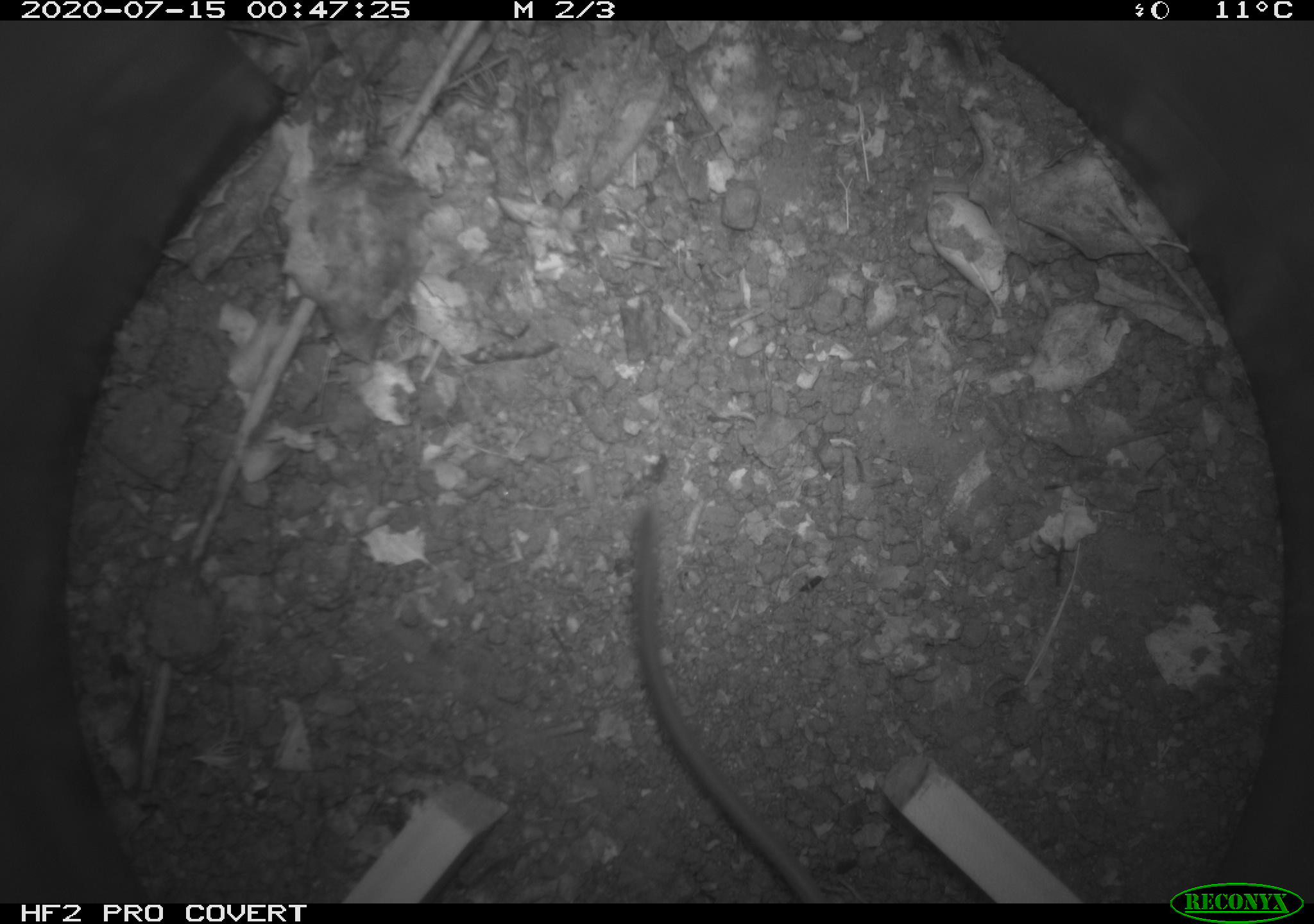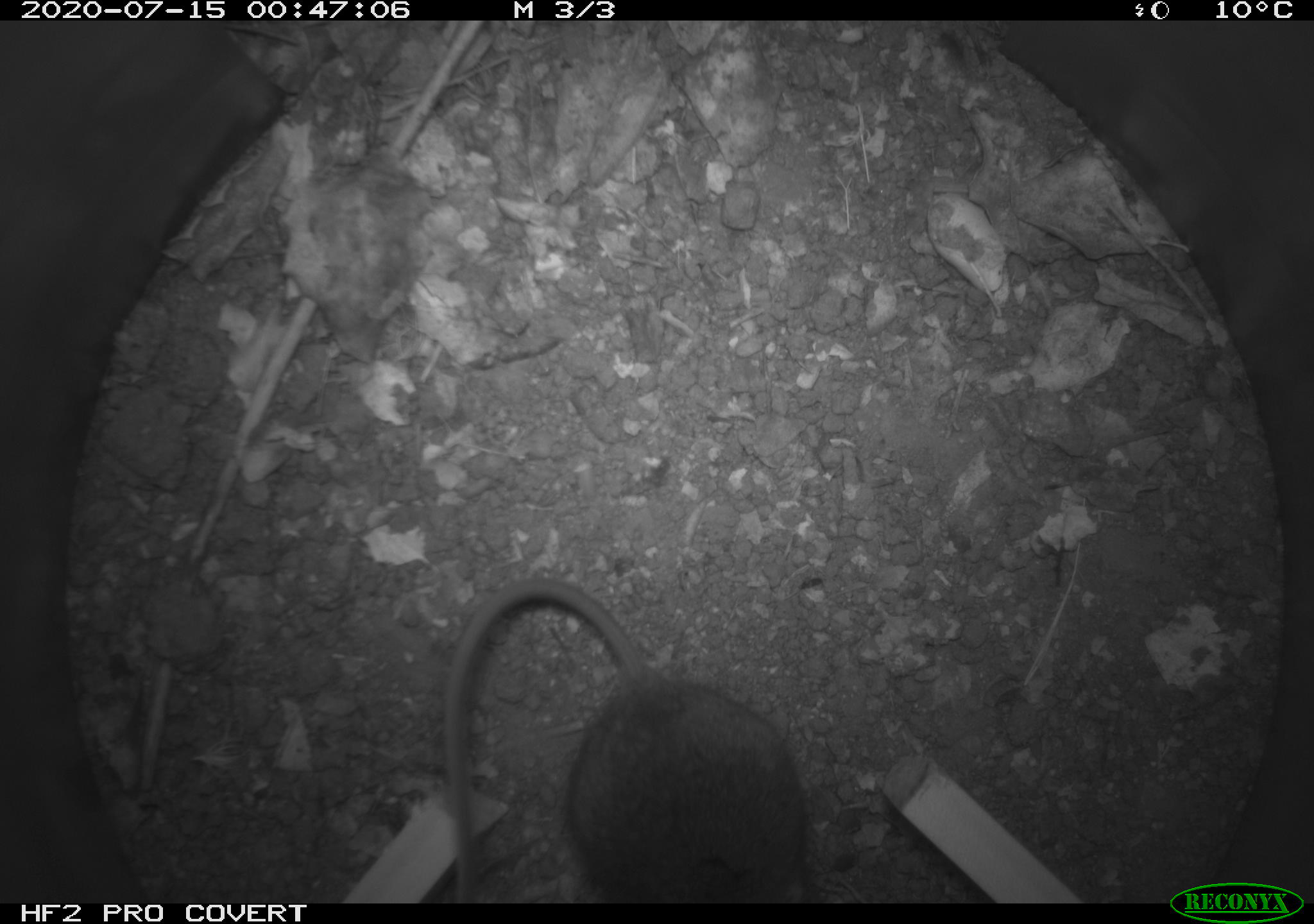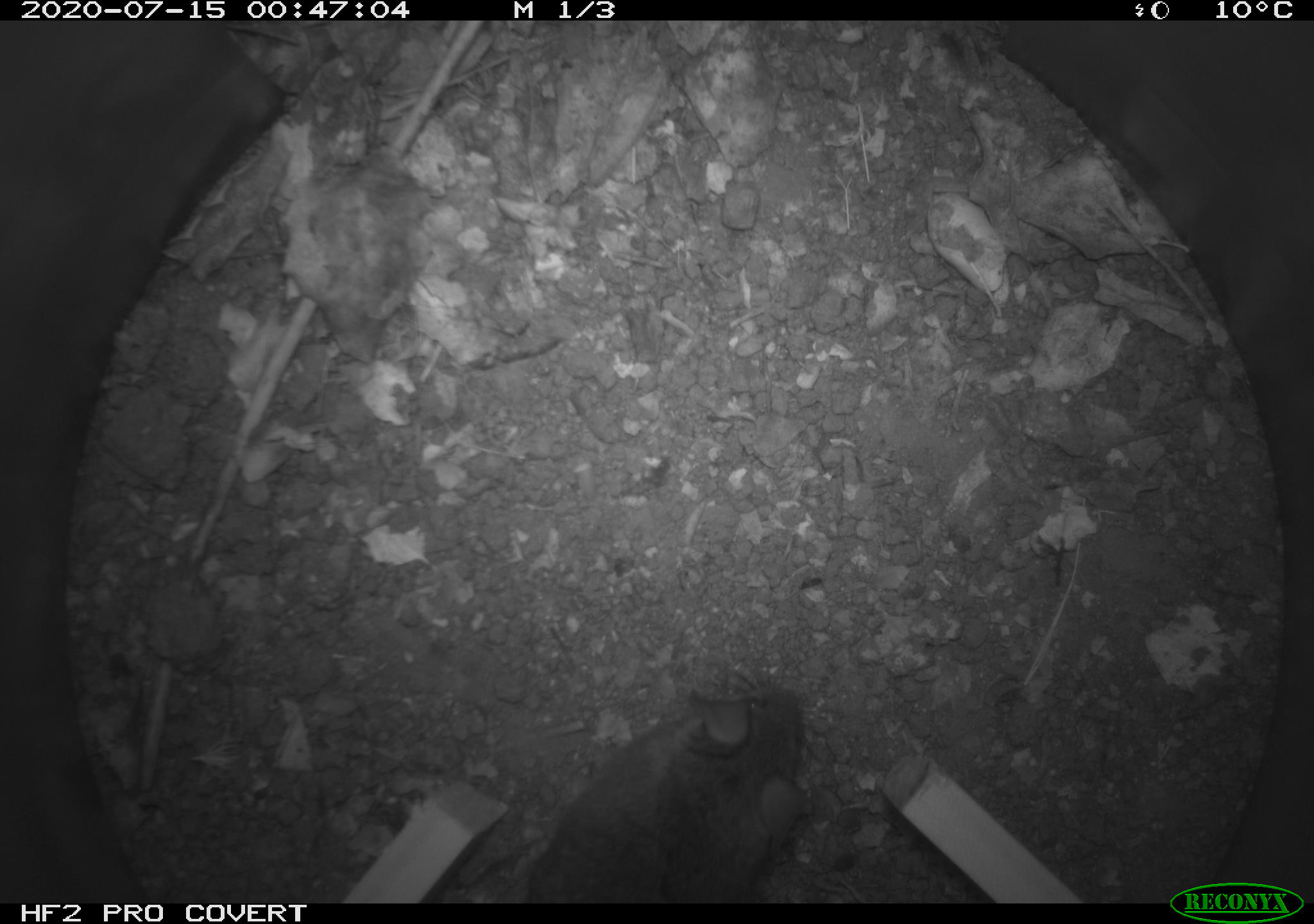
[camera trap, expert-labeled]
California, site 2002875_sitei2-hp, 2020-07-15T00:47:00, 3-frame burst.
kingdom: Animalia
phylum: Chordata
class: Mammalia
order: Rodentia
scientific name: Rodentia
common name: rodent